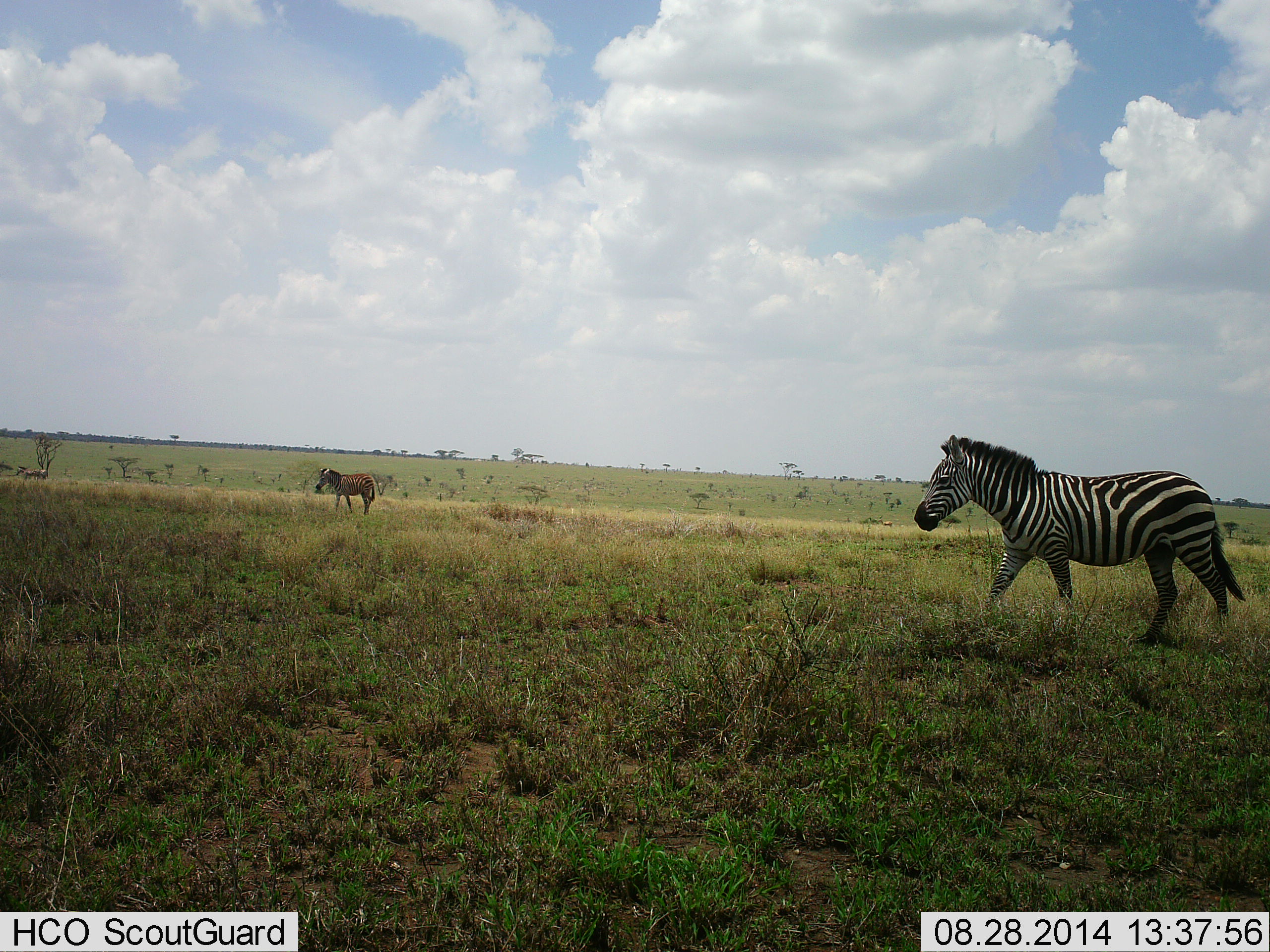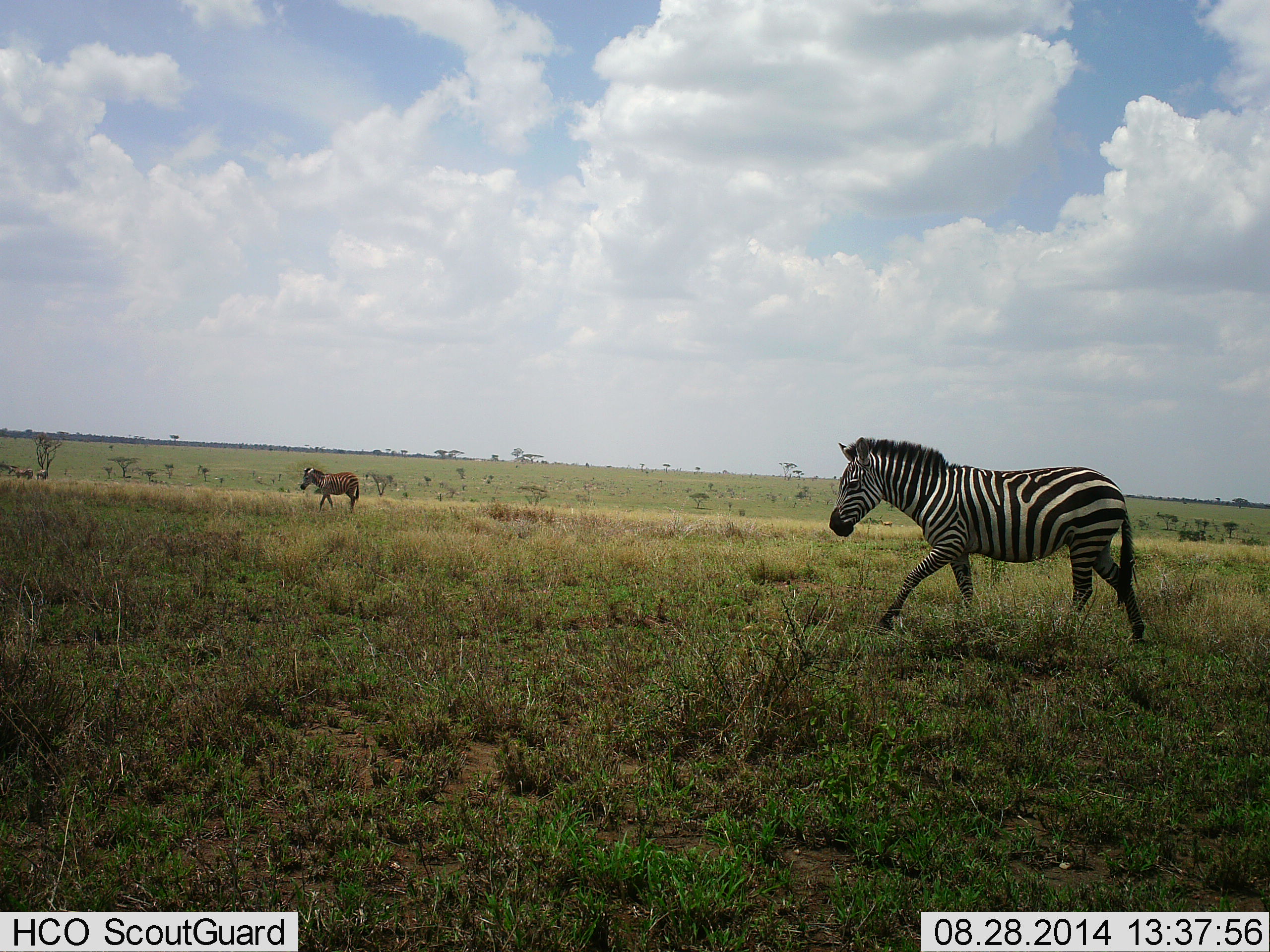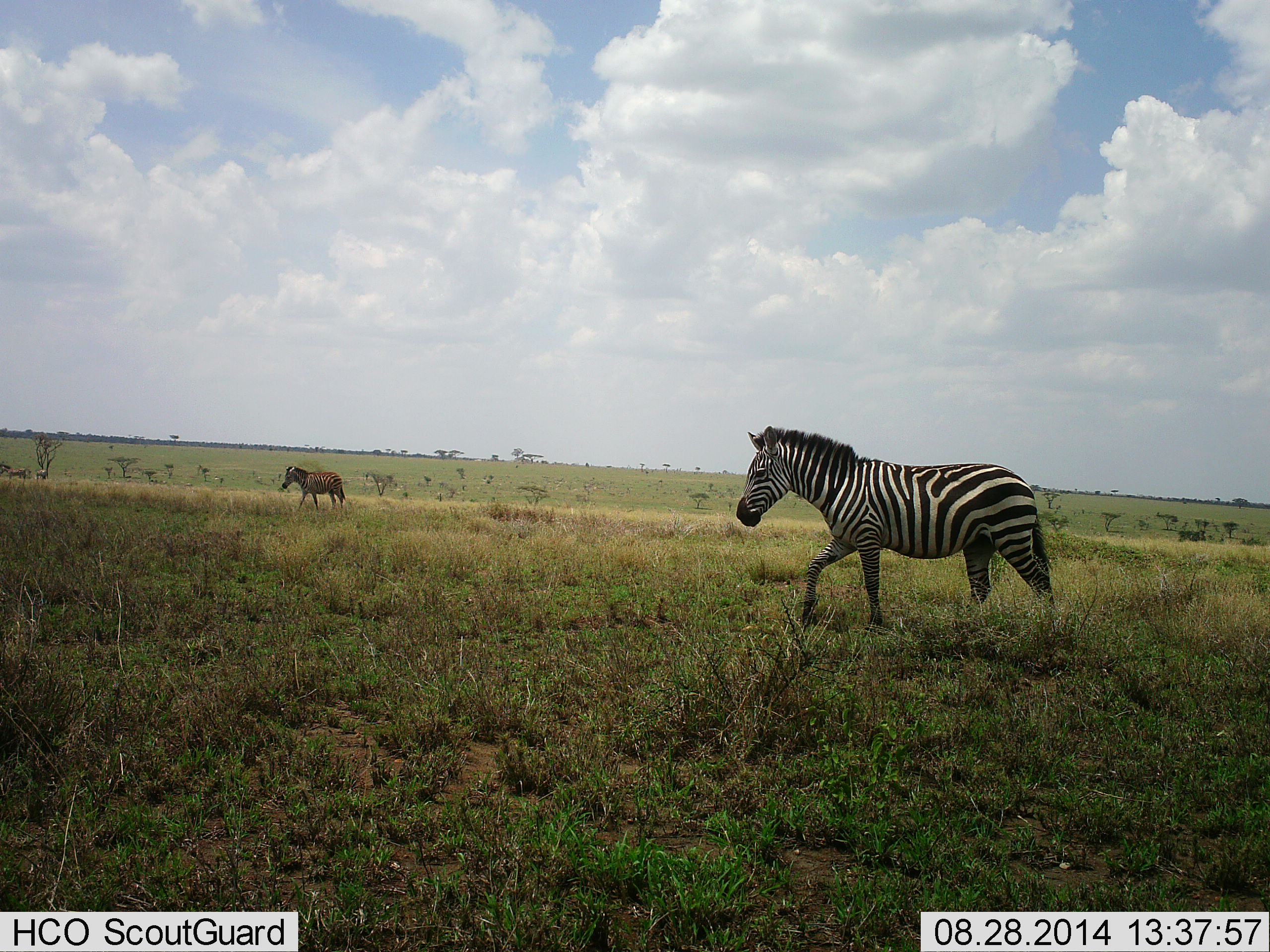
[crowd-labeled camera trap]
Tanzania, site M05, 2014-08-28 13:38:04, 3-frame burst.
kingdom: Animalia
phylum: Chordata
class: Mammalia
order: Perissodactyla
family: Equidae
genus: Equus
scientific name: Equus quagga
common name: plains zebra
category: zebra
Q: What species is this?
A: Zebra (plains zebra) (Equus quagga).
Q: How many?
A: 2.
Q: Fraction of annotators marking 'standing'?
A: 0%.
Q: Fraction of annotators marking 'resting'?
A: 0%.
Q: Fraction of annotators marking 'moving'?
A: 100%.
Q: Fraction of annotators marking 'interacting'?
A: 0%.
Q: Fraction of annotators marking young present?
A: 8%.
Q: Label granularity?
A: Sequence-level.